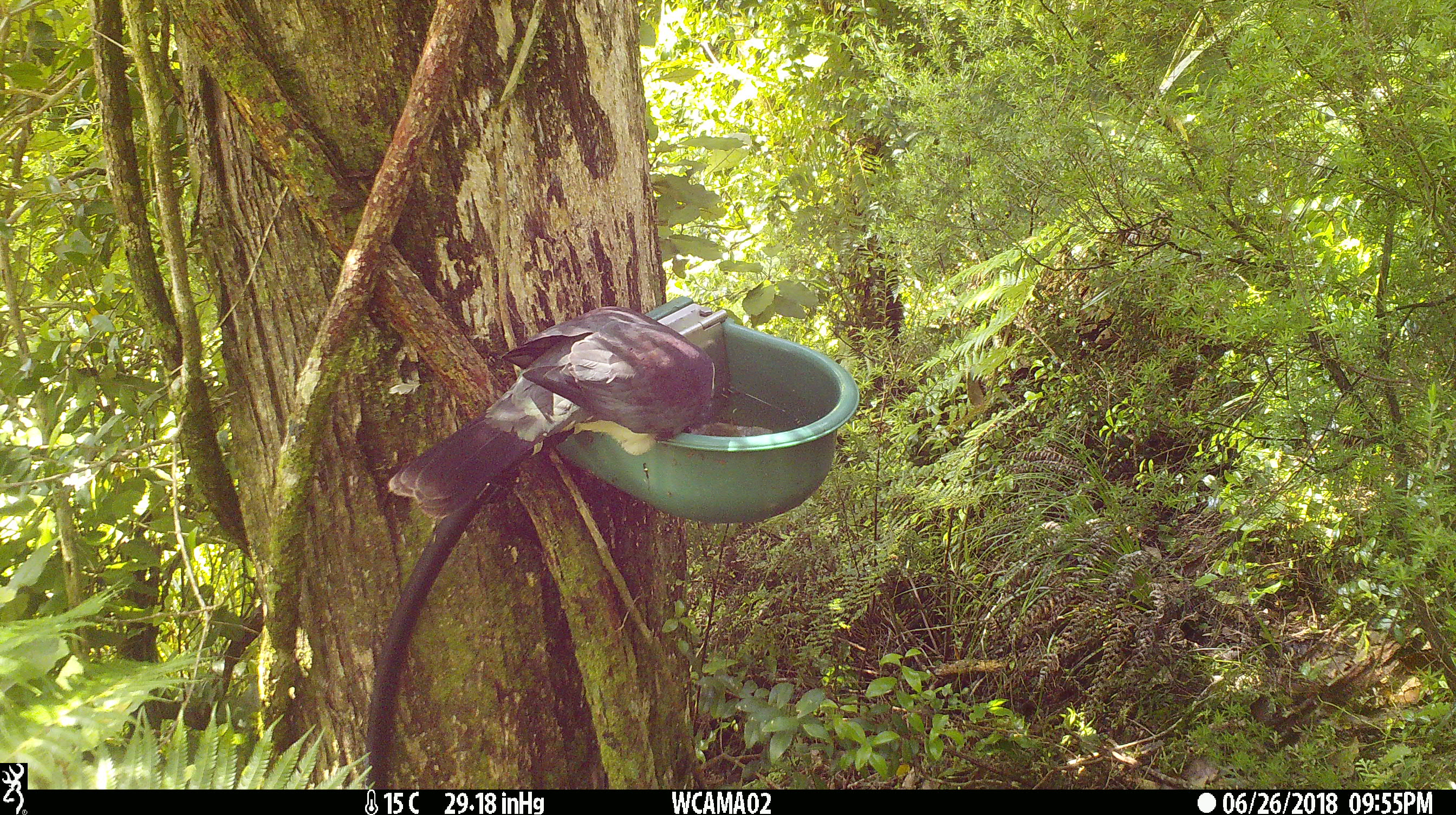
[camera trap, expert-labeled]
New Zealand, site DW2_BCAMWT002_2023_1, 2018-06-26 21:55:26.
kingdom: Animalia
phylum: Chordata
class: Aves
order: Columbiformes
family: Columbidae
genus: Hemiphaga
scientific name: Hemiphaga novaeseelandiae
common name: new zealand pigeon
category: kereru